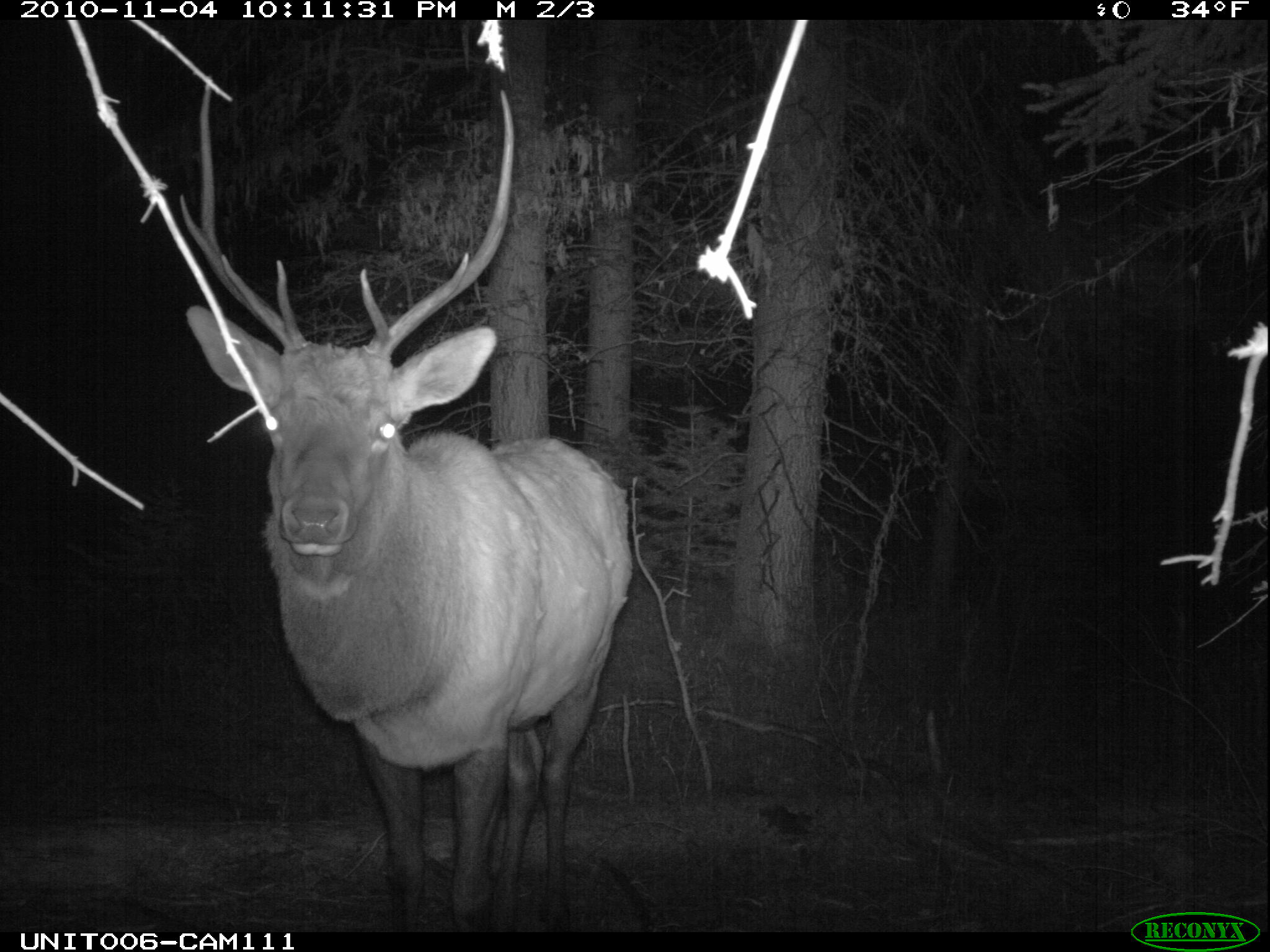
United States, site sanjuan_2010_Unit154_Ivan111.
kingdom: Animalia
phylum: Chordata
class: Mammalia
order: Artiodactyla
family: Cervidae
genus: Cervus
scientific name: Cervus elaphus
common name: red deer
Cervus elaphus (red deer).